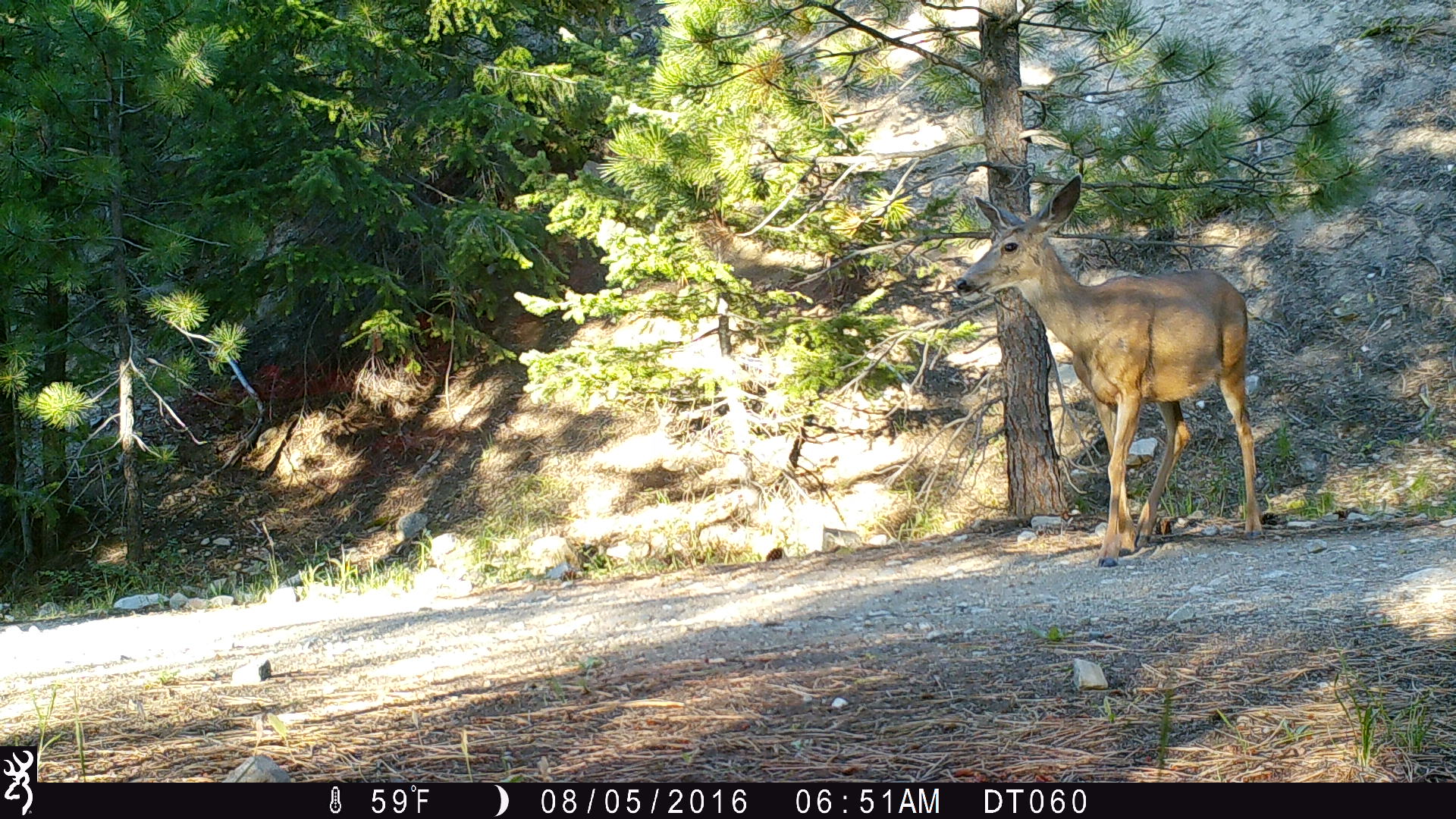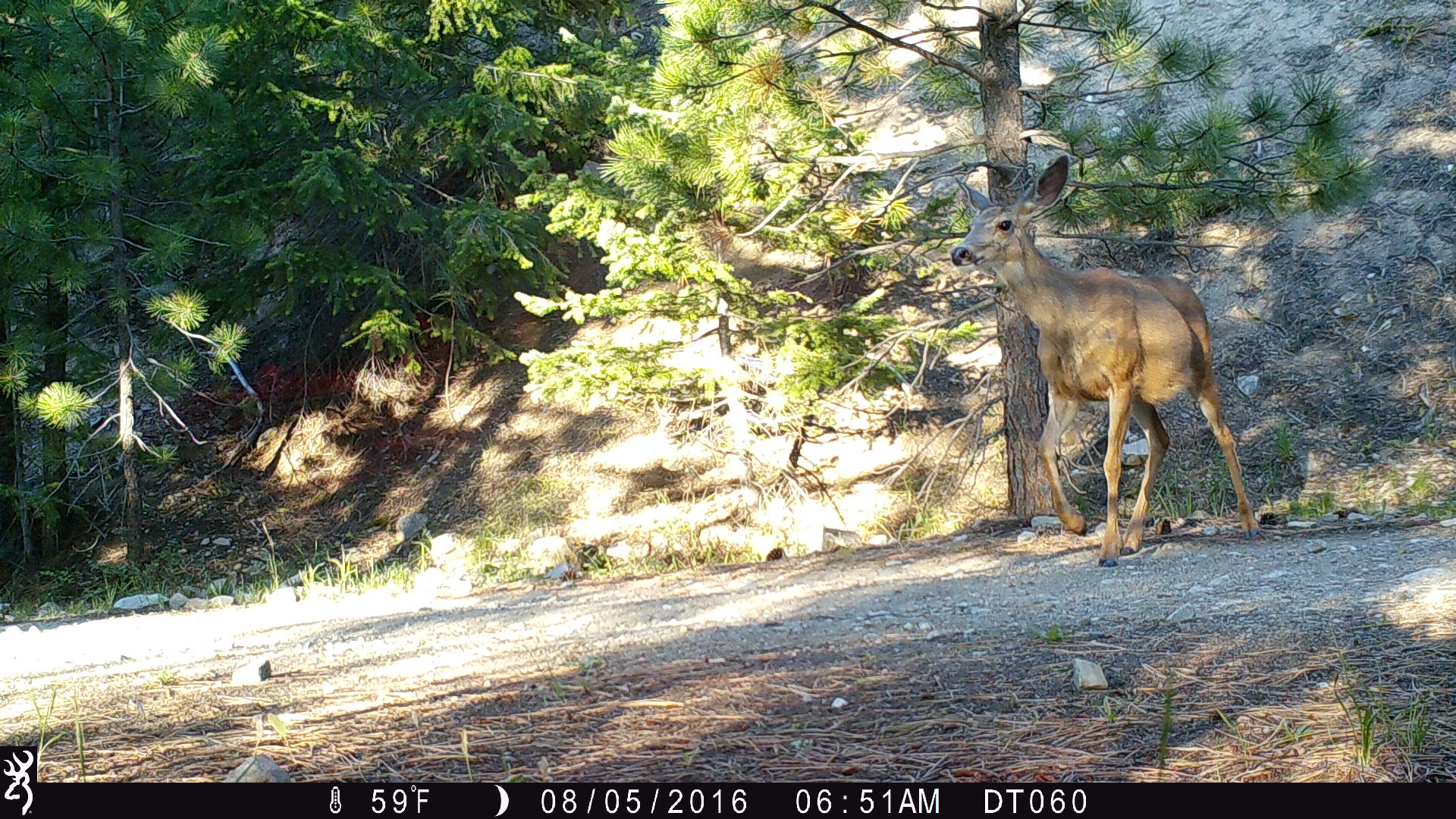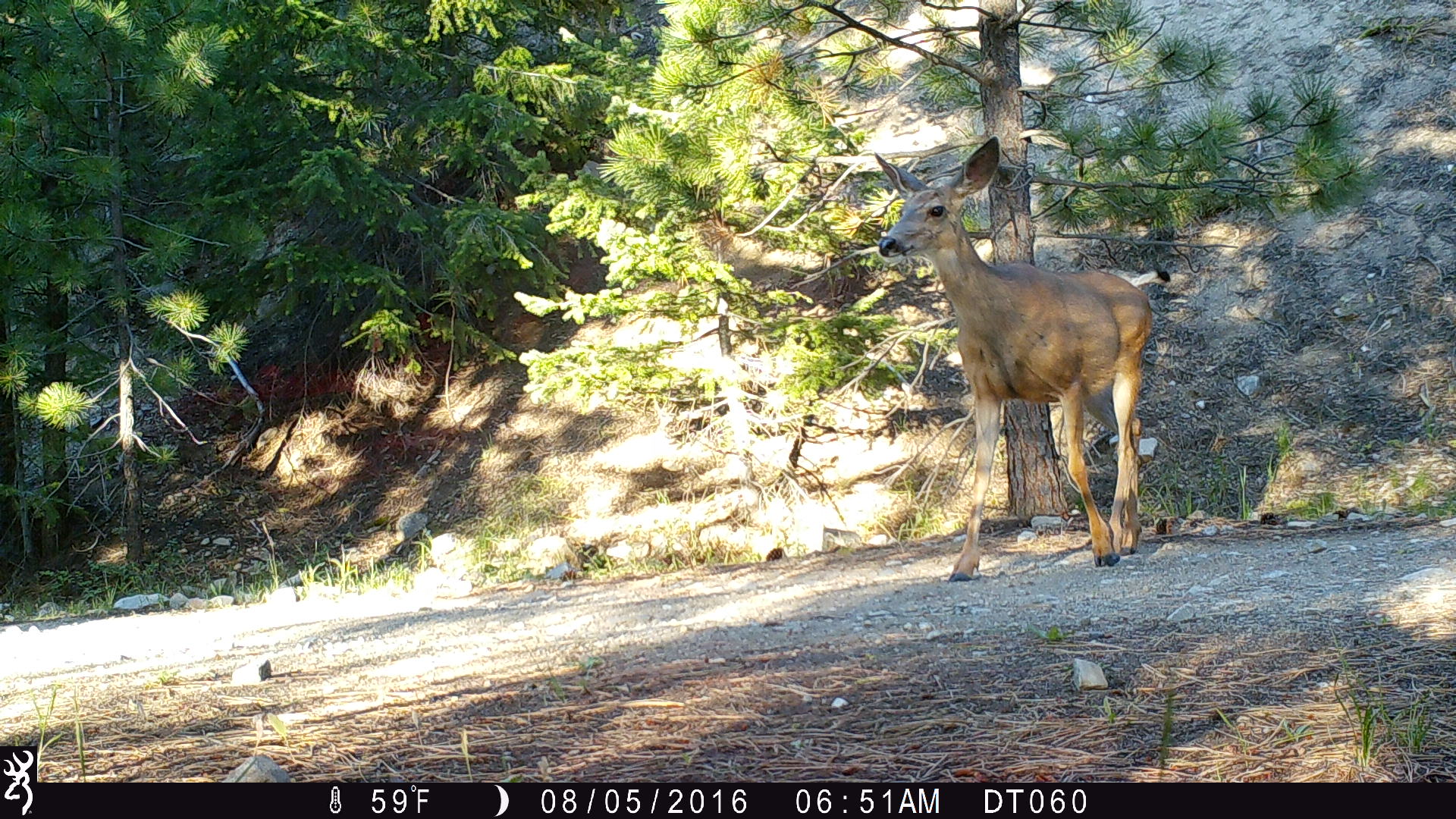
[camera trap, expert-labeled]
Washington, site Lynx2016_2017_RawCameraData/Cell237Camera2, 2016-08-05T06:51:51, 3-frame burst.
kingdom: Animalia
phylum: Chordata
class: Mammalia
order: Artiodactyla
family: Cervidae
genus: Odocoileus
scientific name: Odocoileus hemionus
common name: mule deer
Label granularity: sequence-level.